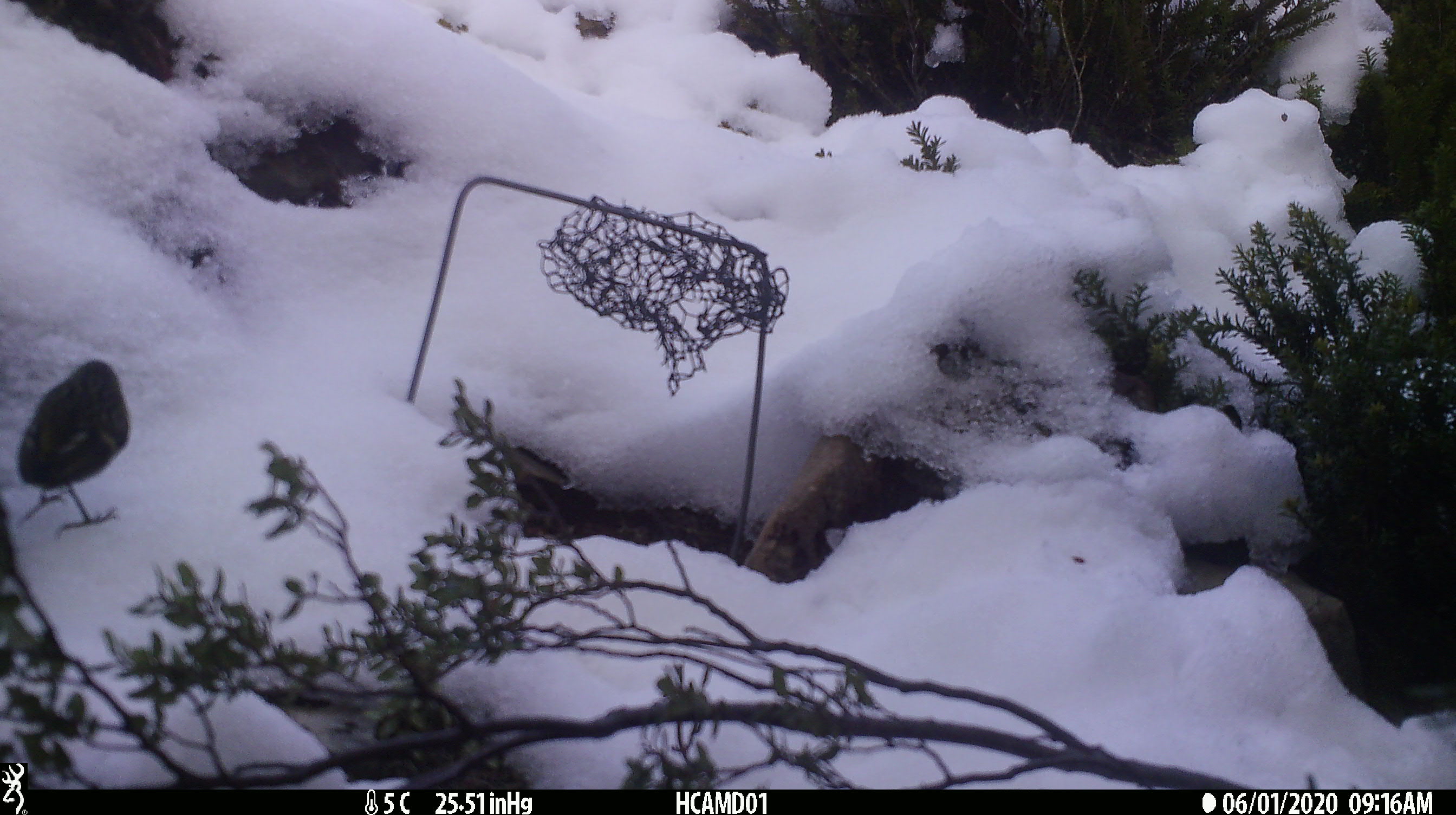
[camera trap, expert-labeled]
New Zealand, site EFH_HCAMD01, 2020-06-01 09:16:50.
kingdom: Animalia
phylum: Chordata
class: Aves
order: Passeriformes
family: Acanthisittidae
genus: Acanthisitta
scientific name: Acanthisitta chloris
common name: rifleman